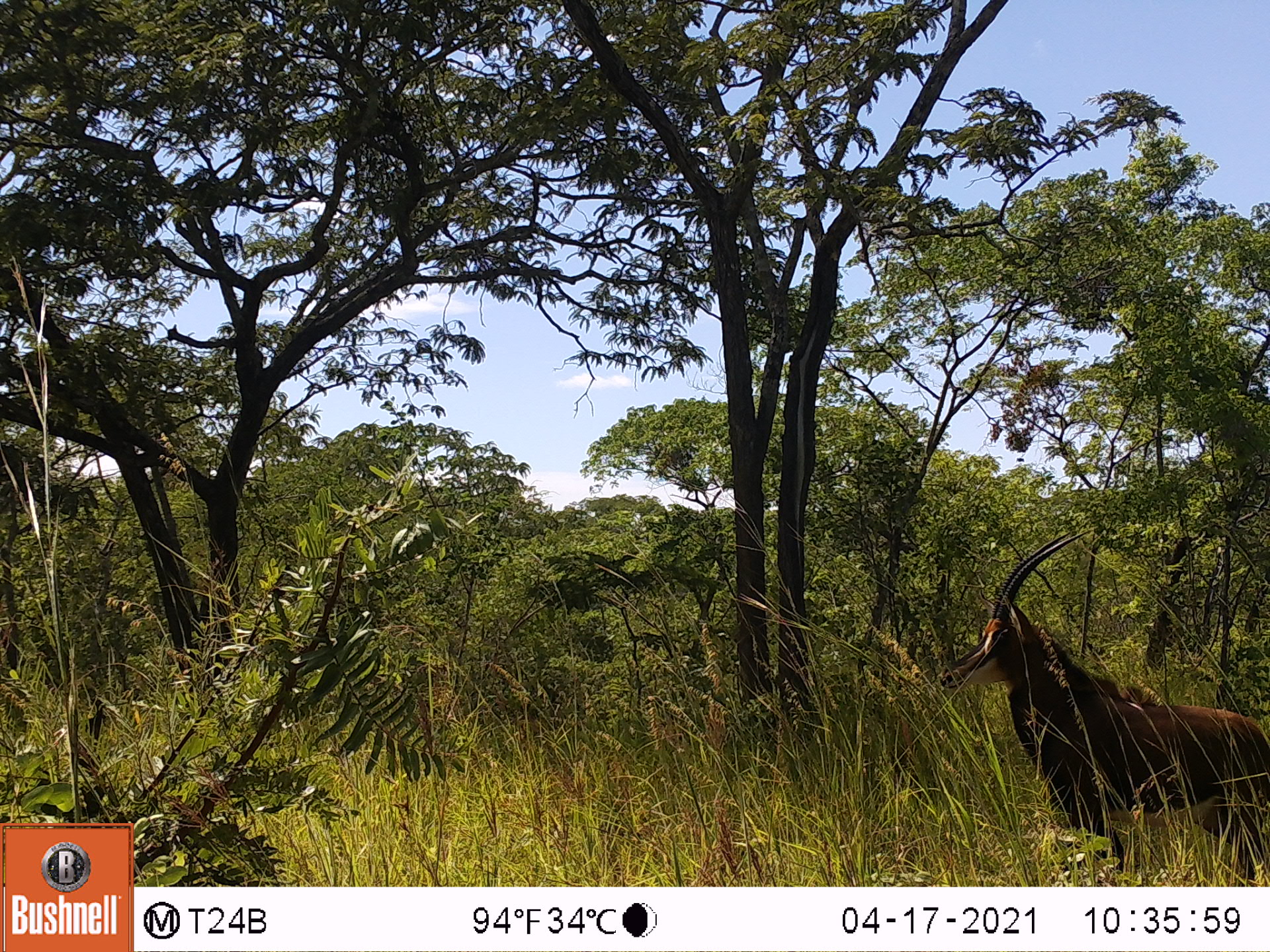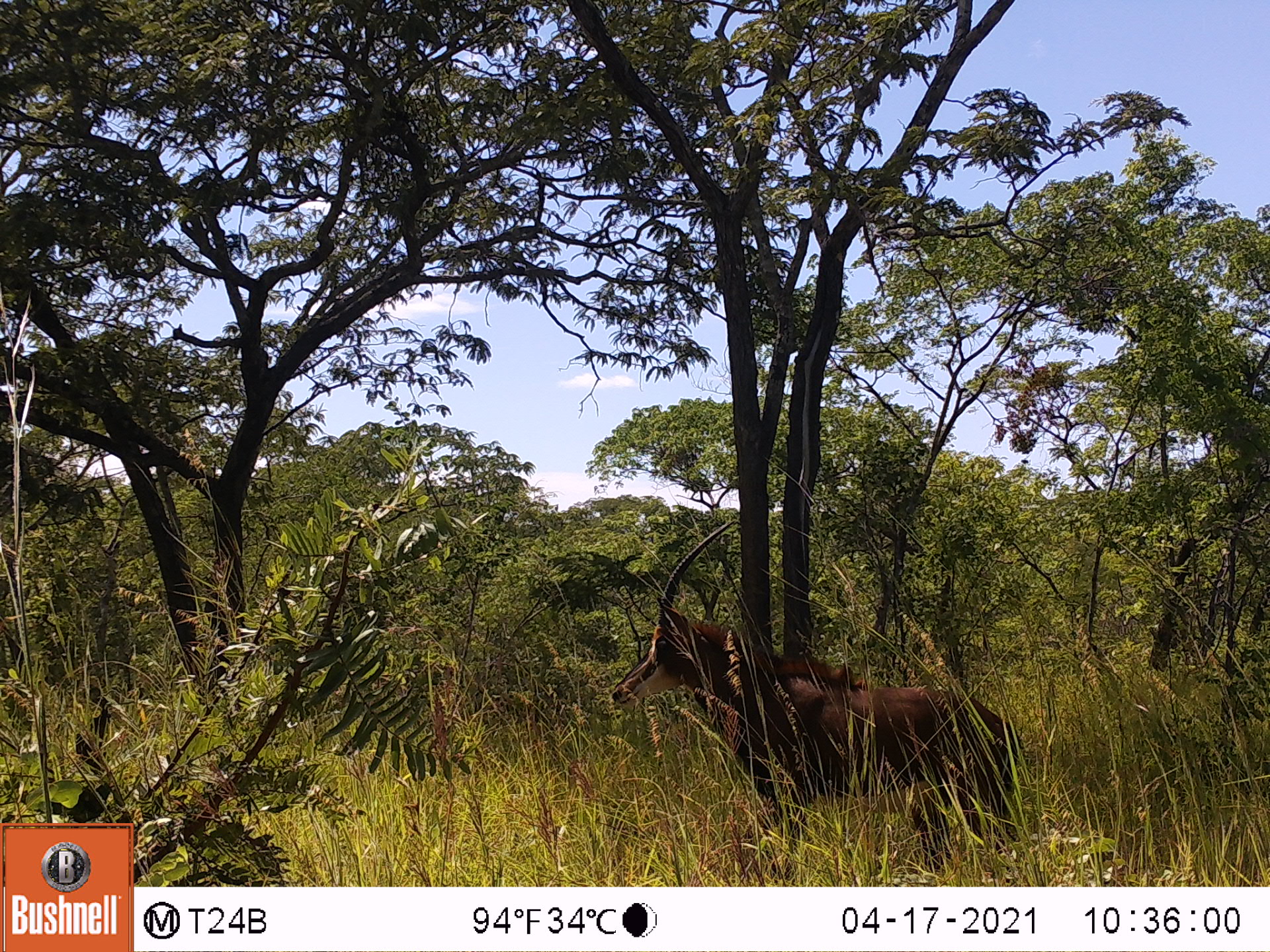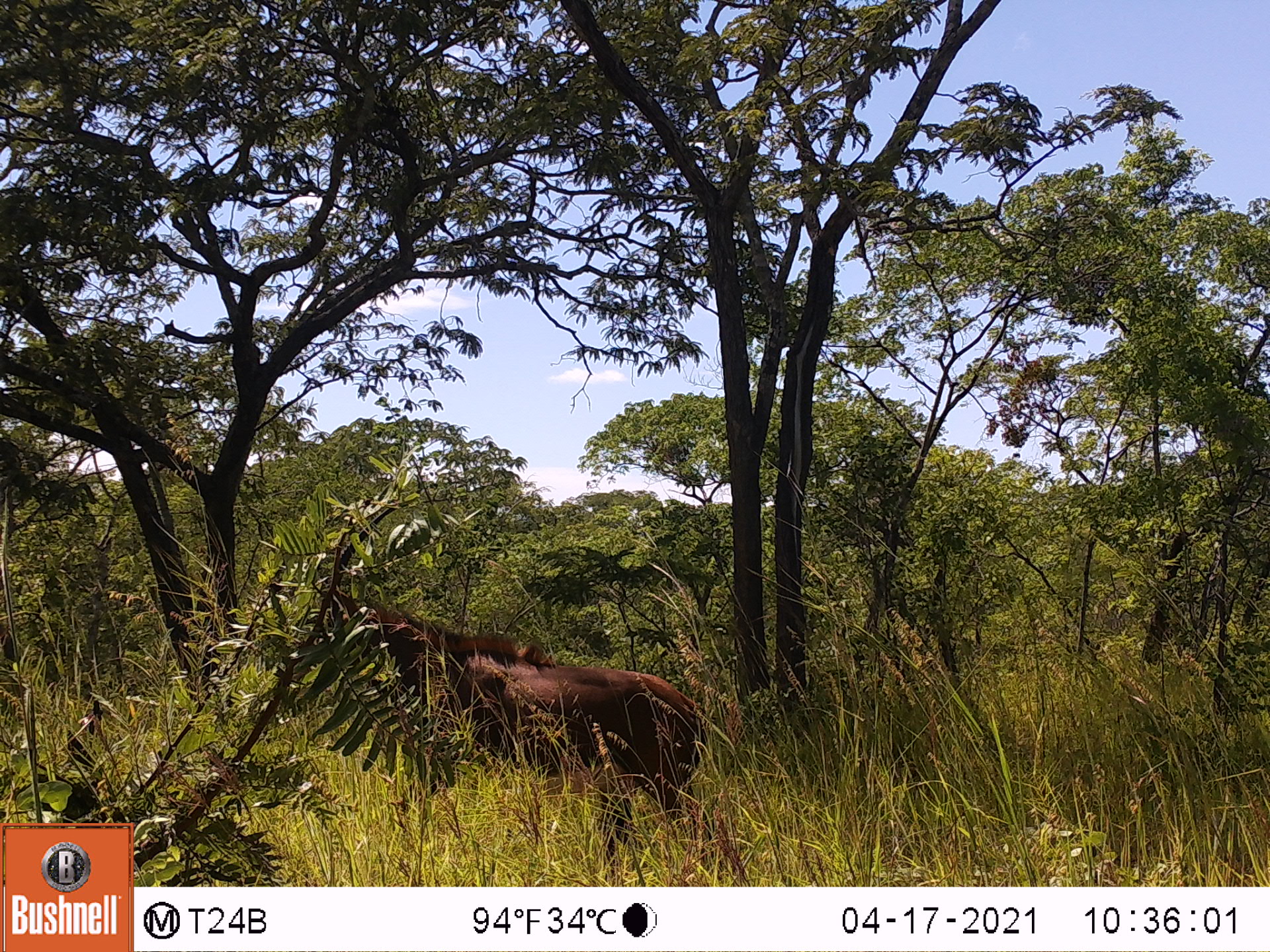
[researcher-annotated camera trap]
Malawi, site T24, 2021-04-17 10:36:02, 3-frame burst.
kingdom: Animalia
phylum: Chordata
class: Mammalia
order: Artiodactyla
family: Bovidae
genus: Hippotragus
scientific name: Hippotragus niger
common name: sable antelope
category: sable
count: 1